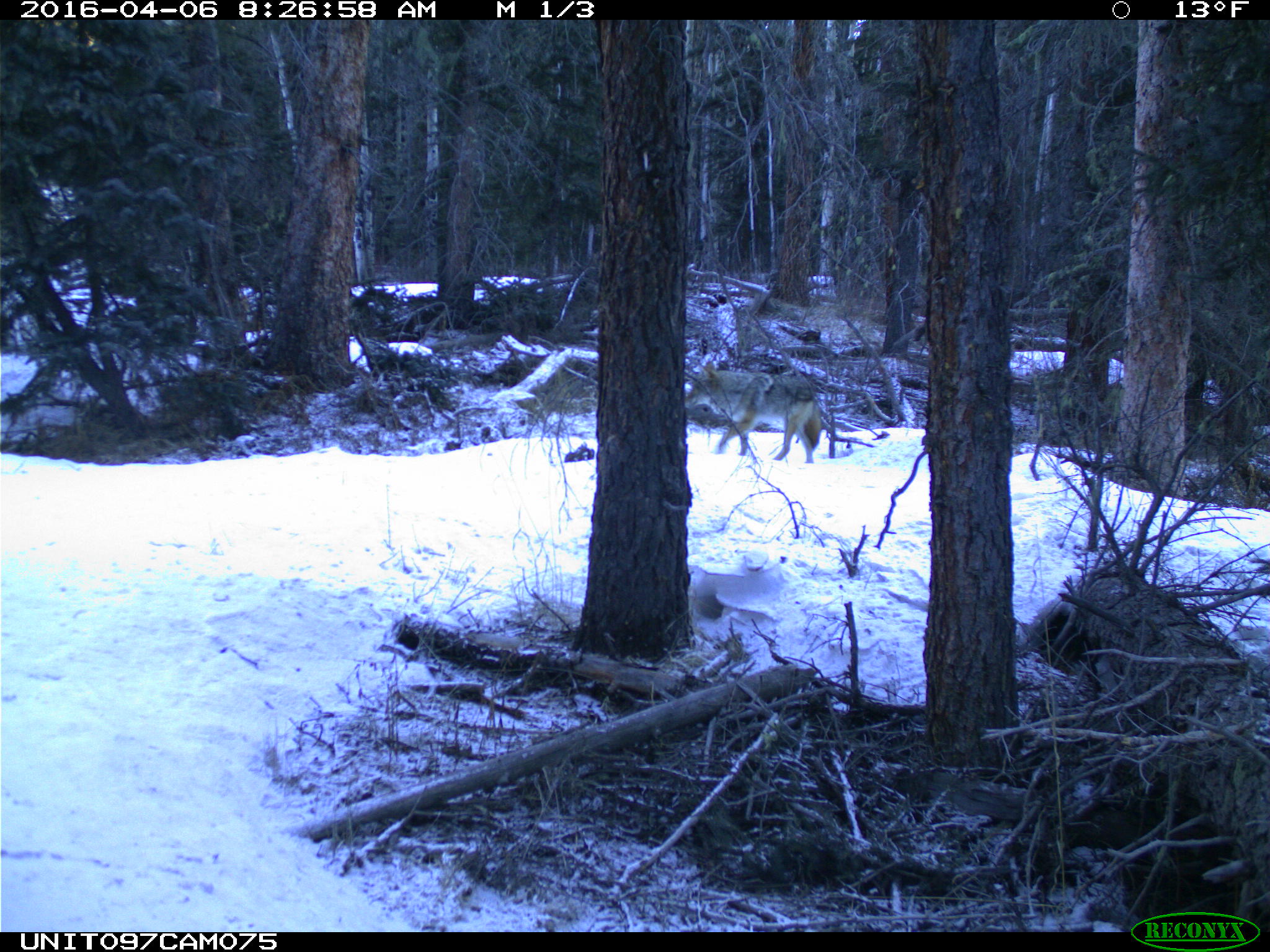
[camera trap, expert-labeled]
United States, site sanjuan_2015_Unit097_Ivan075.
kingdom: Animalia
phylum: Chordata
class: Mammalia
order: Carnivora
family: Canidae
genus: Canis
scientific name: Canis latrans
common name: coyote